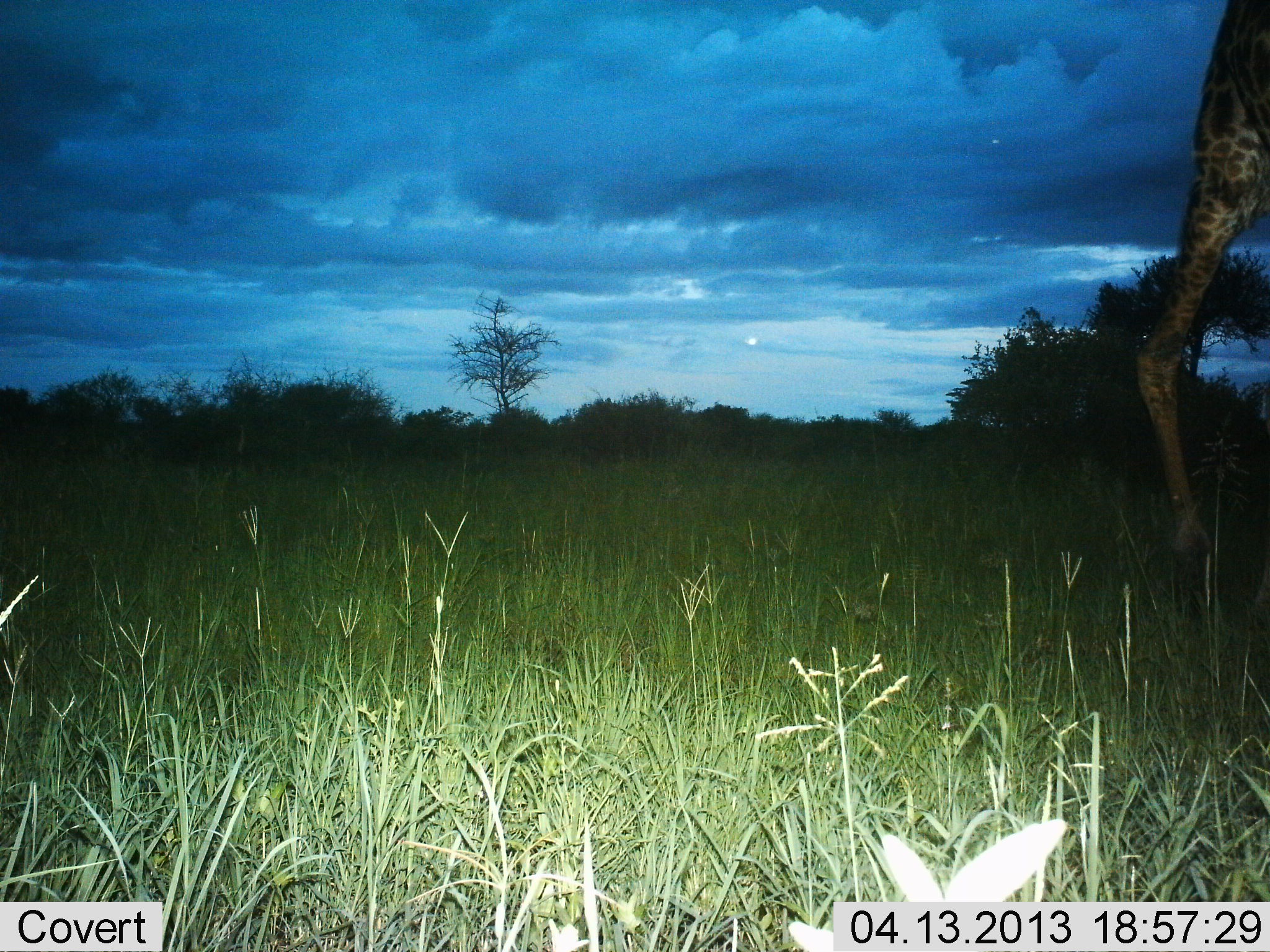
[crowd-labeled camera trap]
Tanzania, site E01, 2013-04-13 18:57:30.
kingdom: Animalia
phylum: Chordata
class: Mammalia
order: Artiodactyla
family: Giraffidae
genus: Giraffa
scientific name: Giraffa camelopardalis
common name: giraffe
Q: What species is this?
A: Giraffe (Giraffa camelopardalis).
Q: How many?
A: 1.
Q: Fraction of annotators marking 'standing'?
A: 30%.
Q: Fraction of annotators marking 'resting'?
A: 0%.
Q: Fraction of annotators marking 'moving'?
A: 70%.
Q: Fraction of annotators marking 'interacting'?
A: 0%.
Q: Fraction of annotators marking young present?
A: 0%.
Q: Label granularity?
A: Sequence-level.